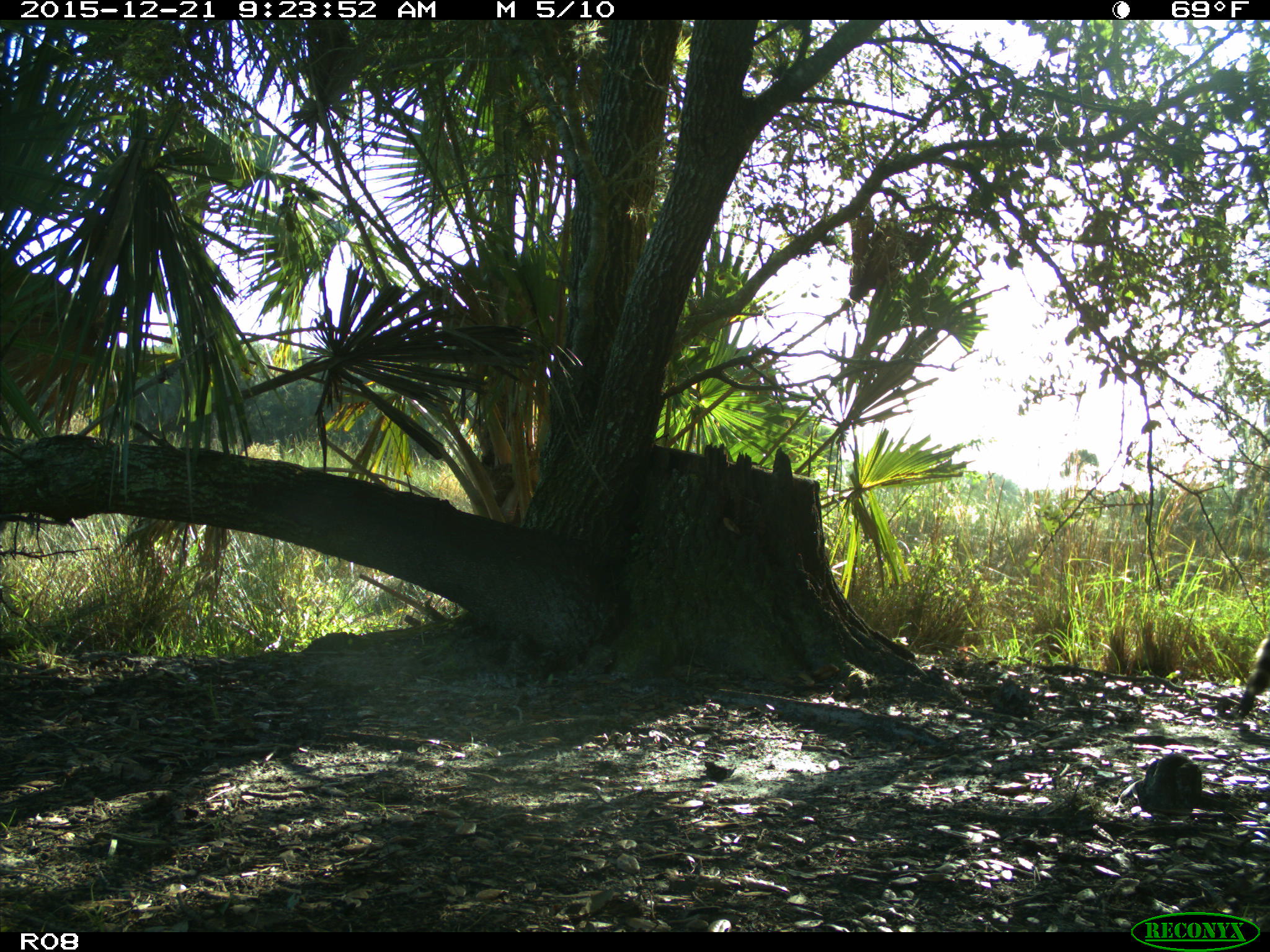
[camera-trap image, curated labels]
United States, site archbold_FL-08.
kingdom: Animalia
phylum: Chordata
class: Mammalia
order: Carnivora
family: Procyonidae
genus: Procyon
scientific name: Procyon lotor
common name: common raccoon